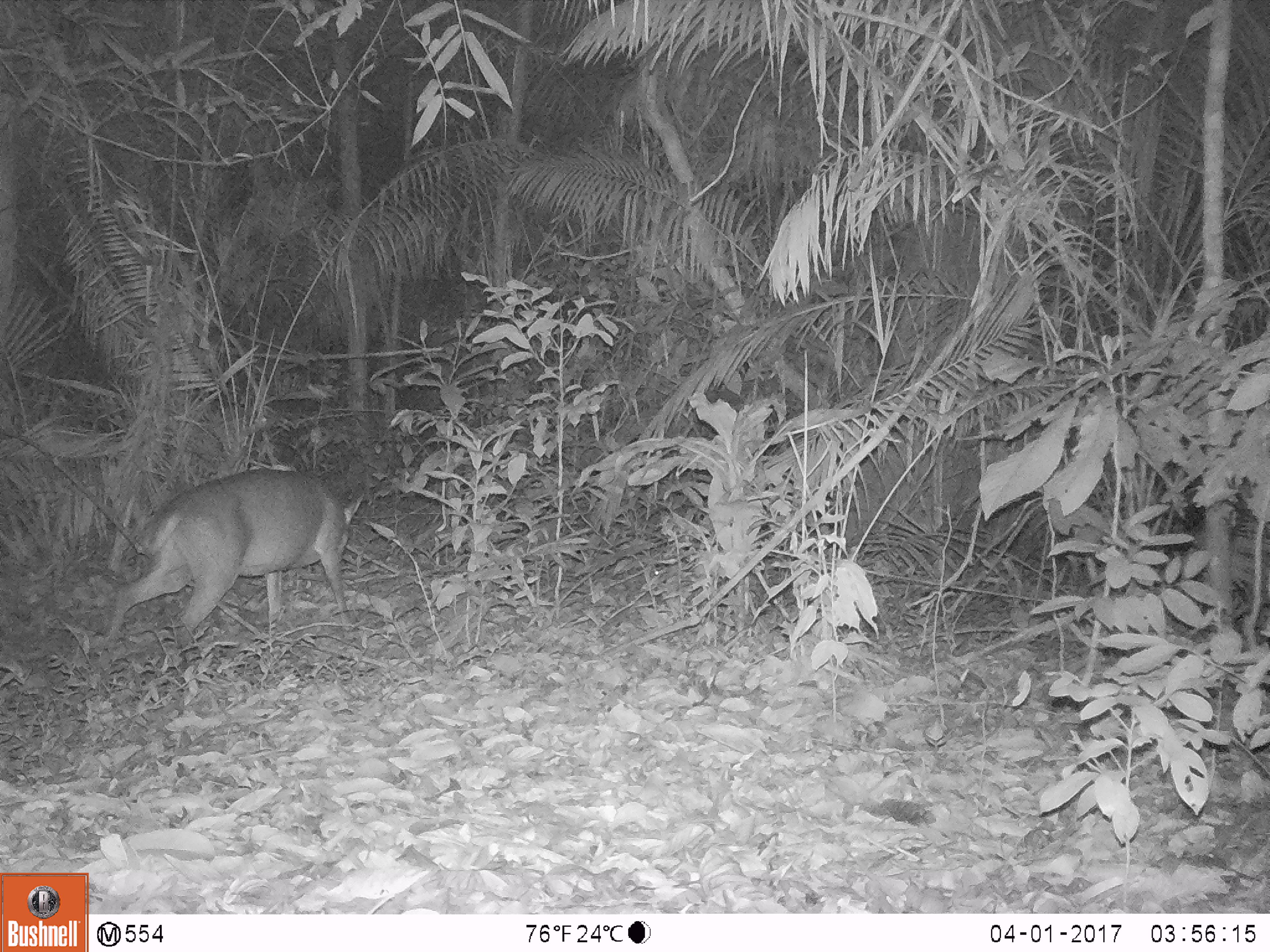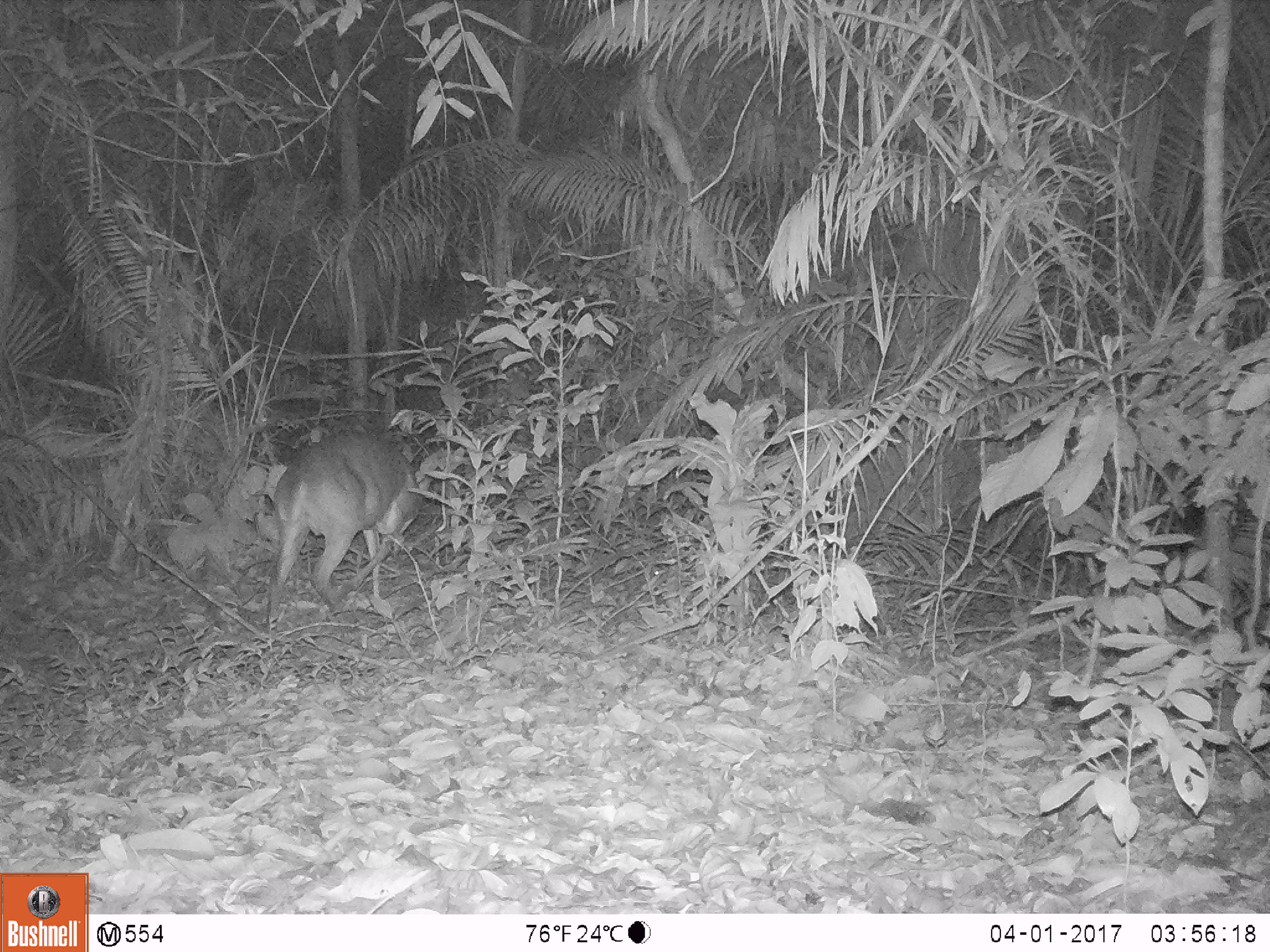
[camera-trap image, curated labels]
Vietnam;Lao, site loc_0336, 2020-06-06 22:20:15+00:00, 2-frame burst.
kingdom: Animalia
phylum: Chordata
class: Mammalia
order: Artiodactyla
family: Cervidae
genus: Muntiacus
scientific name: Muntiacus vuquangensis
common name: large-antlered muntjac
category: large antlered muntjac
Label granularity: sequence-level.